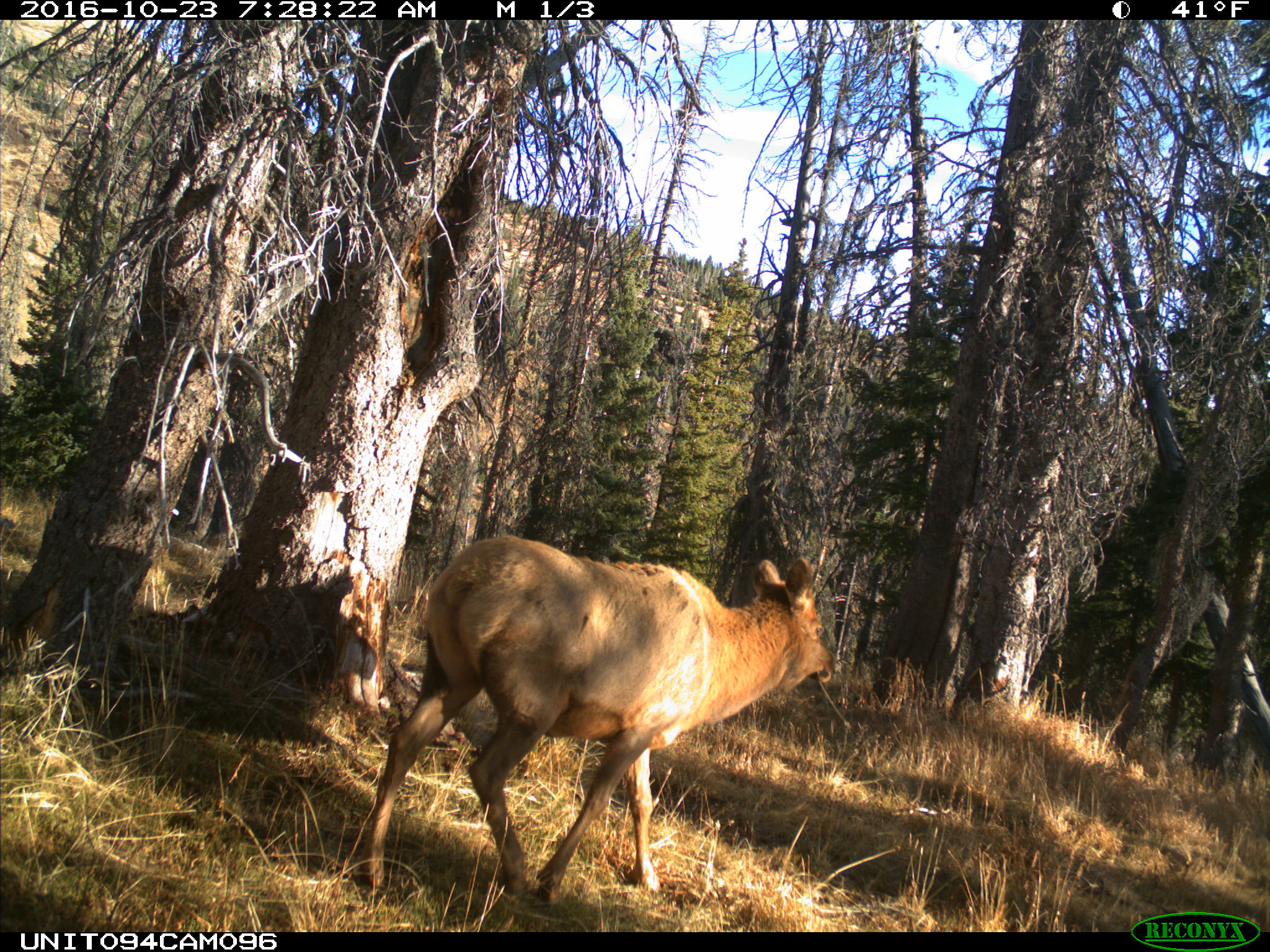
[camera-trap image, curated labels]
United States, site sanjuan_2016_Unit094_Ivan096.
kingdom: Animalia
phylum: Chordata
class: Mammalia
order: Artiodactyla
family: Cervidae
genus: Cervus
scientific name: Cervus elaphus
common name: red deer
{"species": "Cervus elaphus (red deer)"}